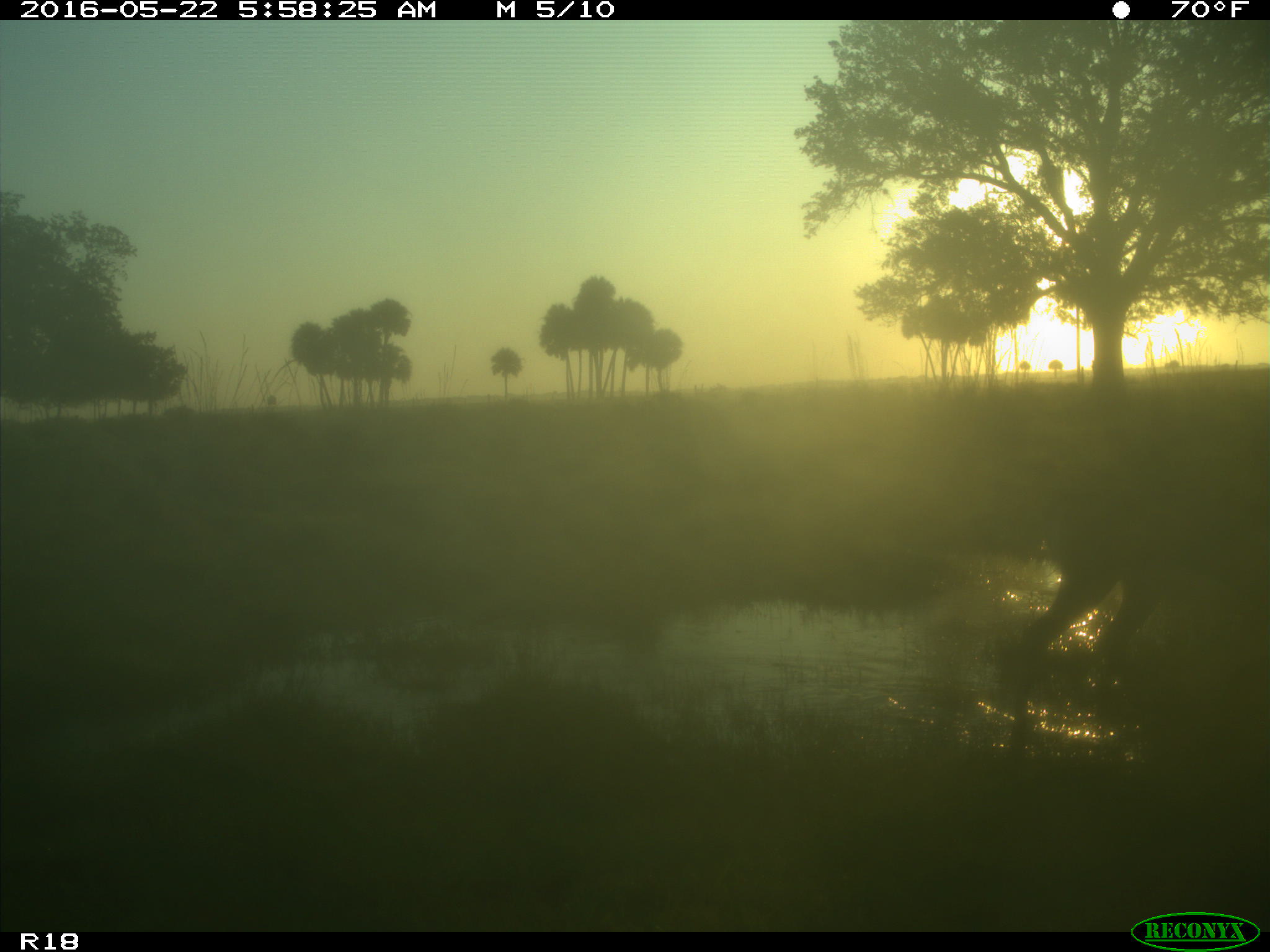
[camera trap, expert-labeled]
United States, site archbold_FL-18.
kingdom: Animalia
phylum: Chordata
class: Mammalia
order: Artiodactyla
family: Cervidae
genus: Odocoileus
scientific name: Odocoileus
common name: deer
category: unidentified deer